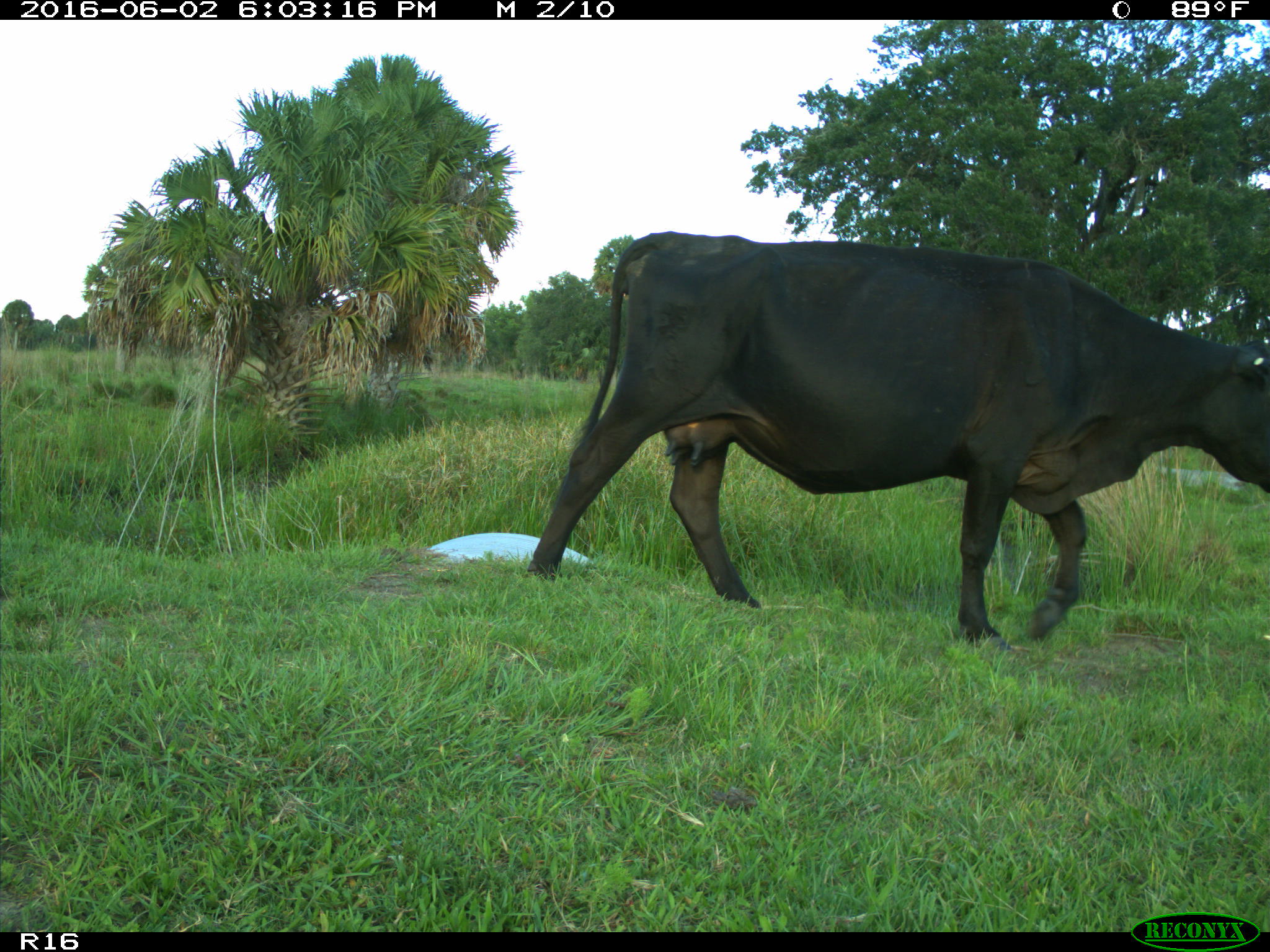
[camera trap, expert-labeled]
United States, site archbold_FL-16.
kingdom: Animalia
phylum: Chordata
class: Mammalia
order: Artiodactyla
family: Bovidae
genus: Bos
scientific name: Bos taurus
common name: domestic cow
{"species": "Bos taurus (domestic cow)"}